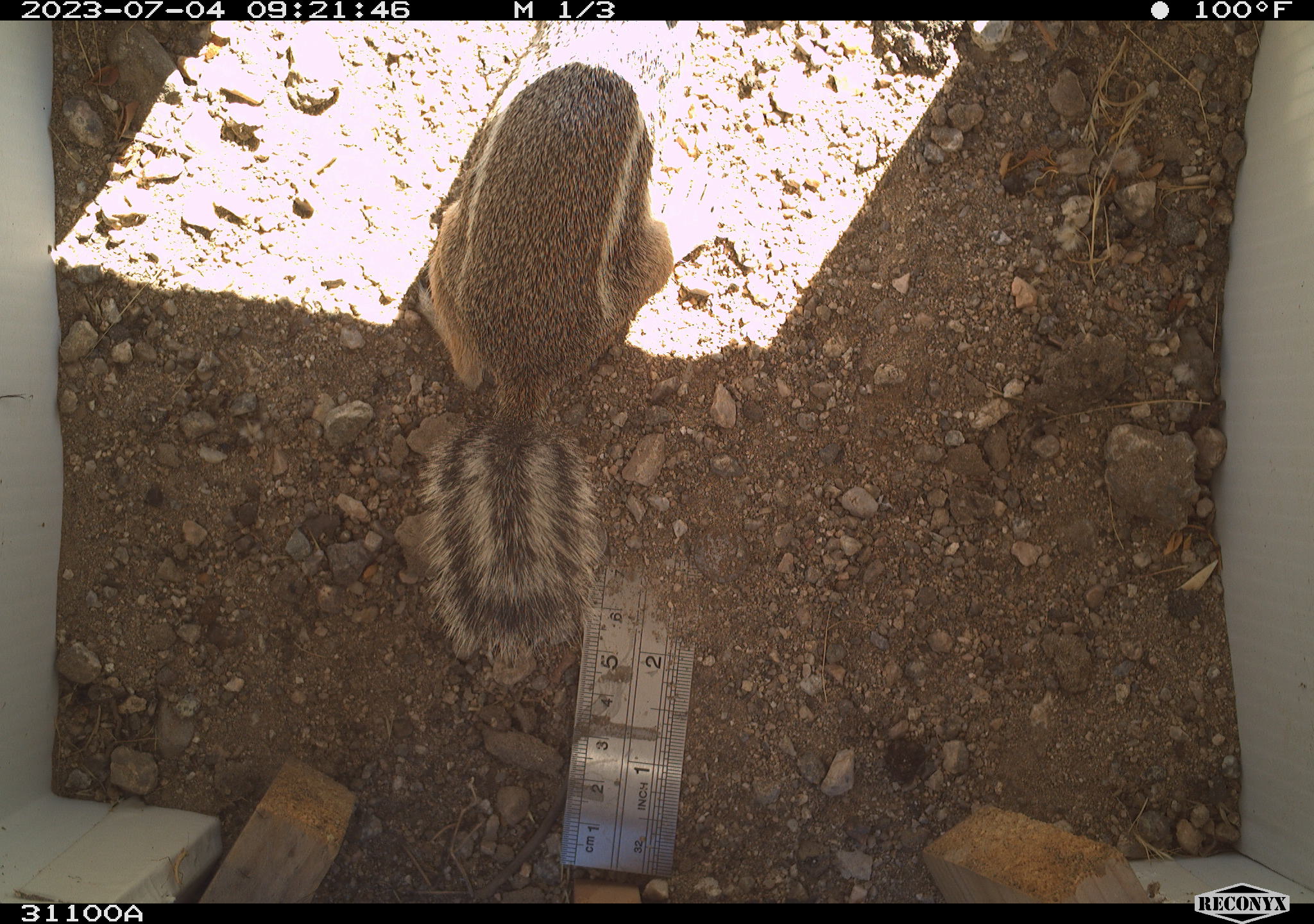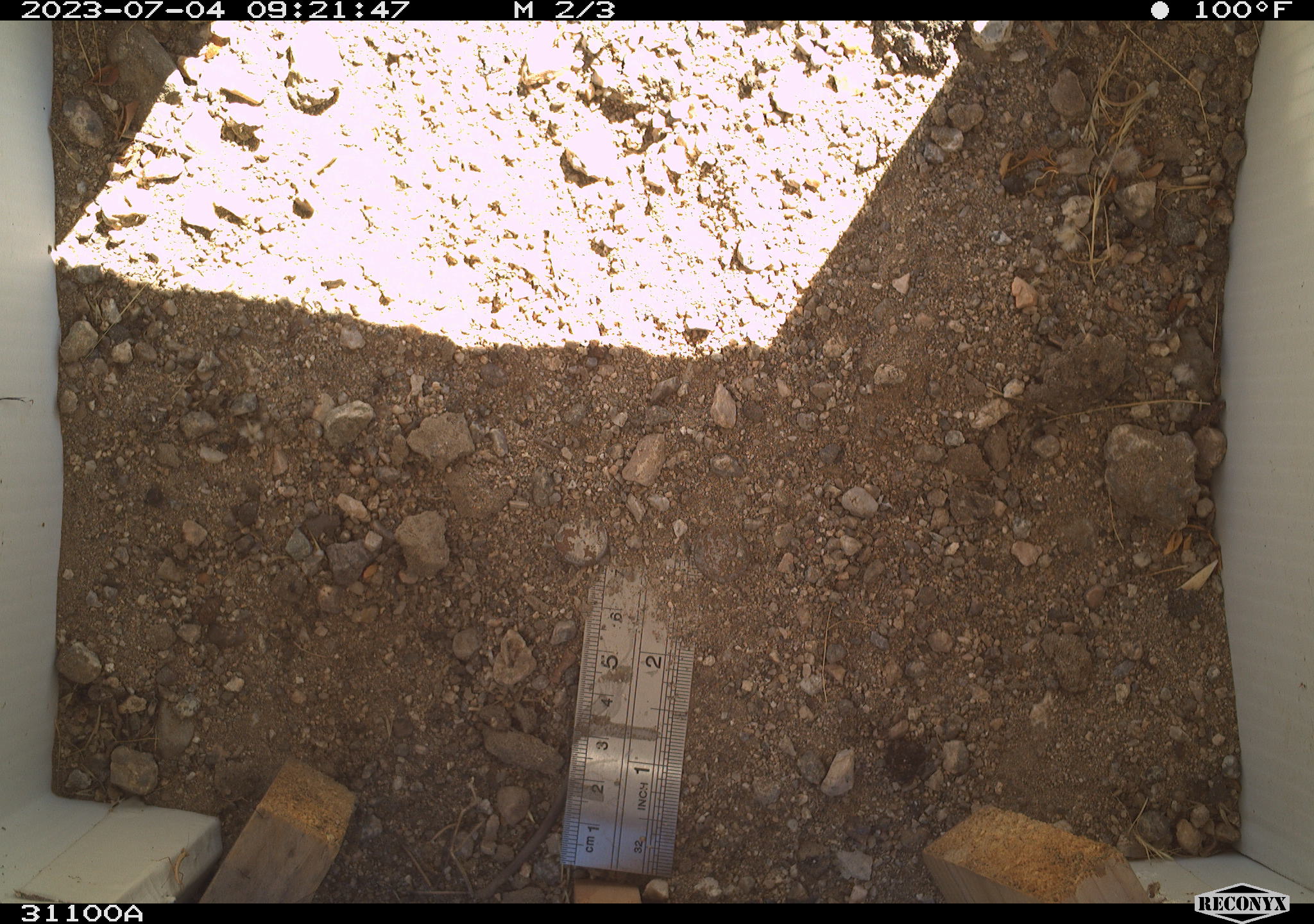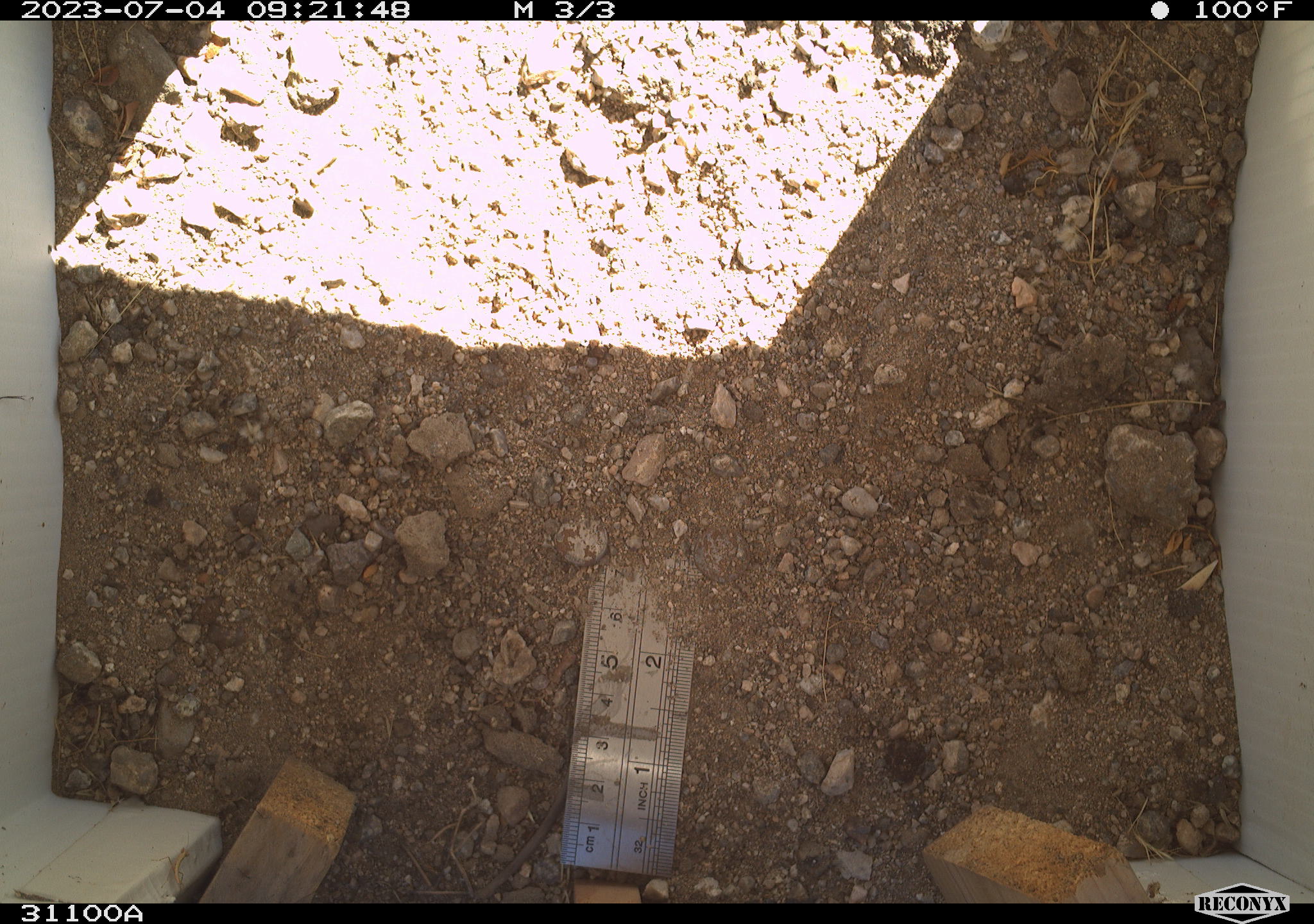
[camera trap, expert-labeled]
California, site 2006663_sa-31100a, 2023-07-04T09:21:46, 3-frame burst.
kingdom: Animalia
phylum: Chordata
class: Mammalia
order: Rodentia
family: Sciuridae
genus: Ammospermophilus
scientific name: Ammospermophilus leucurus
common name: white-tailed antelope squirrel